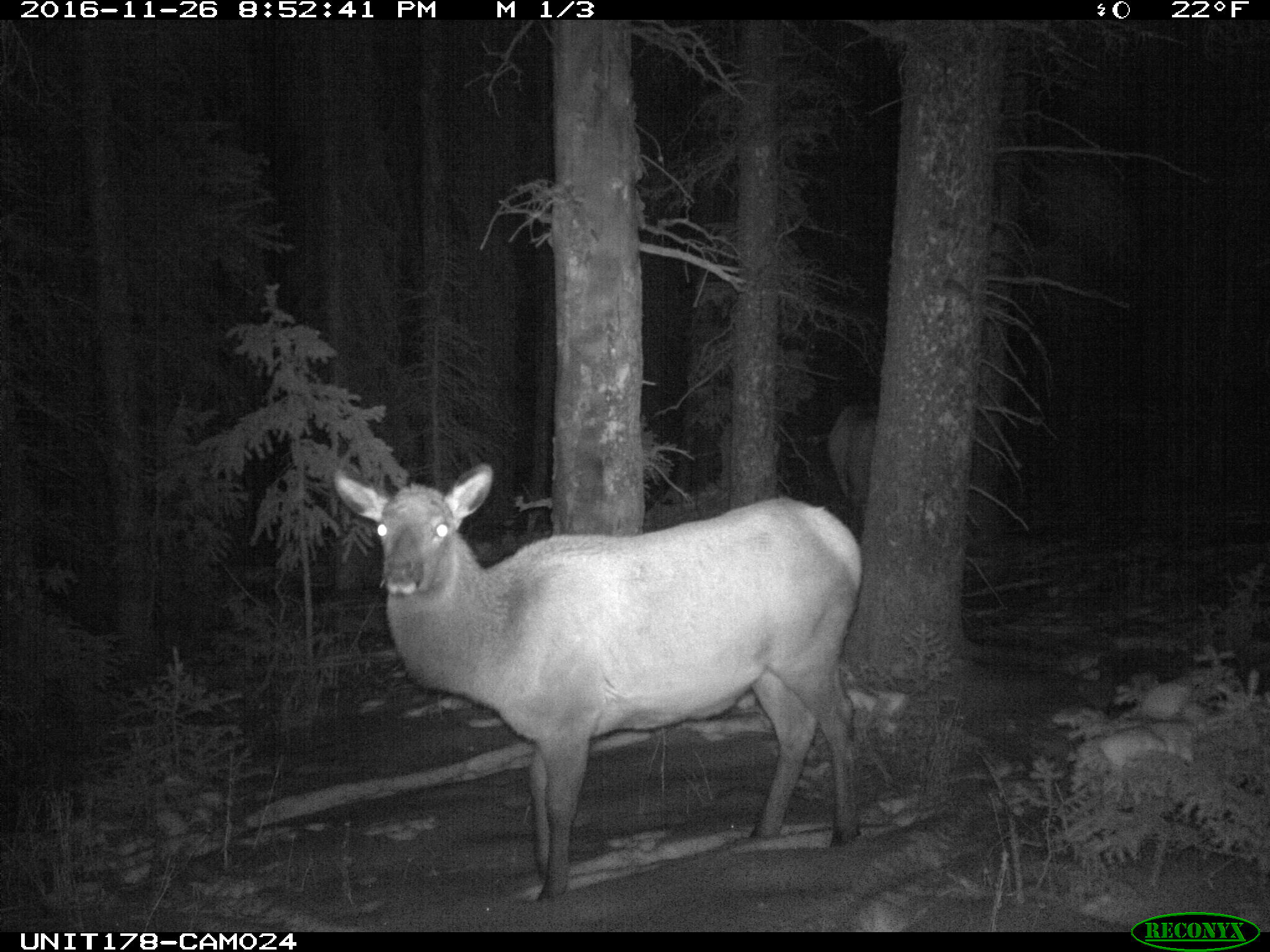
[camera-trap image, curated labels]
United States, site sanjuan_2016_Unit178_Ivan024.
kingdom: Animalia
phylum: Chordata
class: Mammalia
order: Artiodactyla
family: Cervidae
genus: Cervus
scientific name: Cervus elaphus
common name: red deer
Cervus elaphus (red deer).